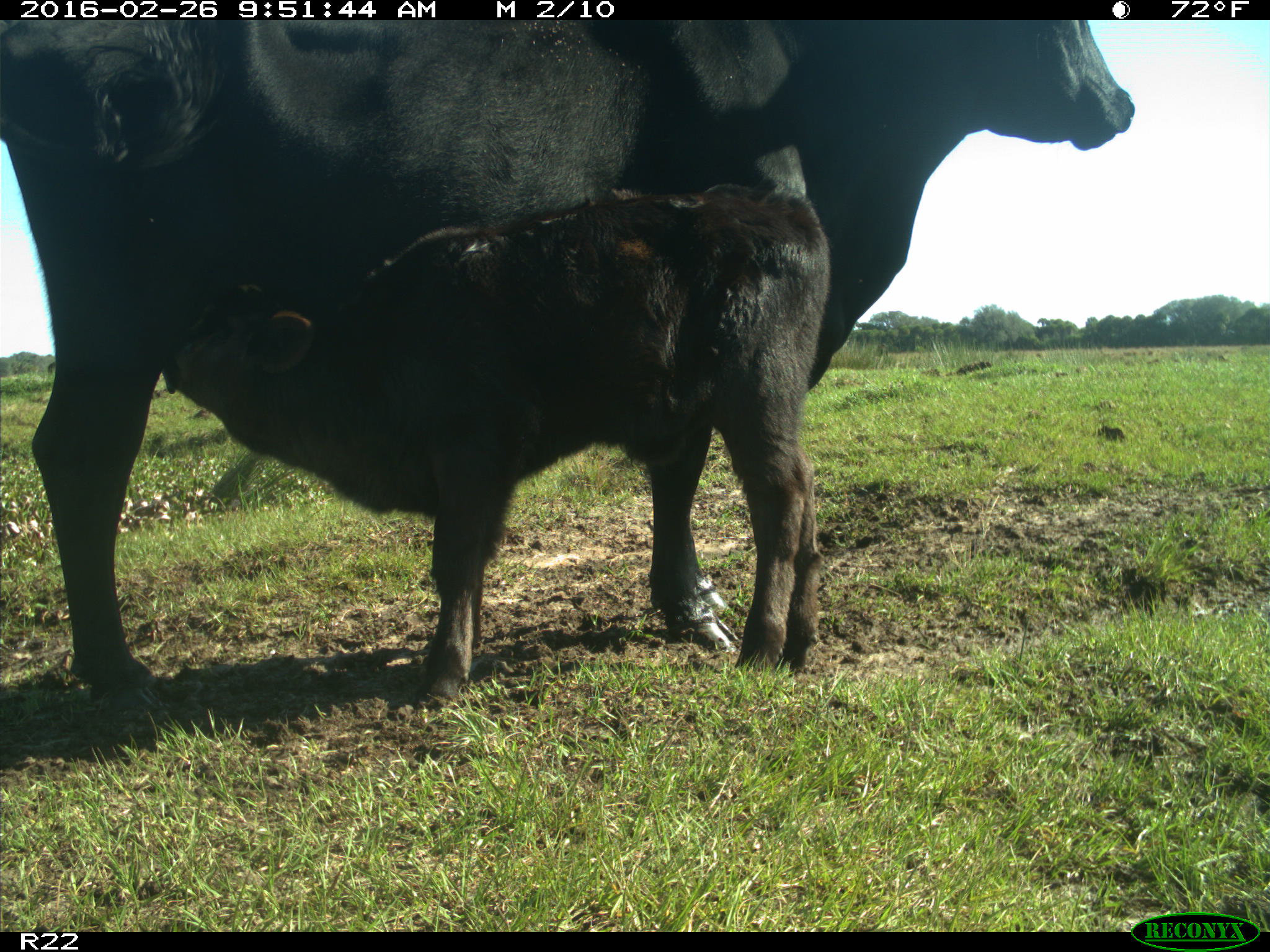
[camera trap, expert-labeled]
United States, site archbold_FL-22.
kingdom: Animalia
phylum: Chordata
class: Mammalia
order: Artiodactyla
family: Bovidae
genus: Bos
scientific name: Bos taurus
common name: domestic cow